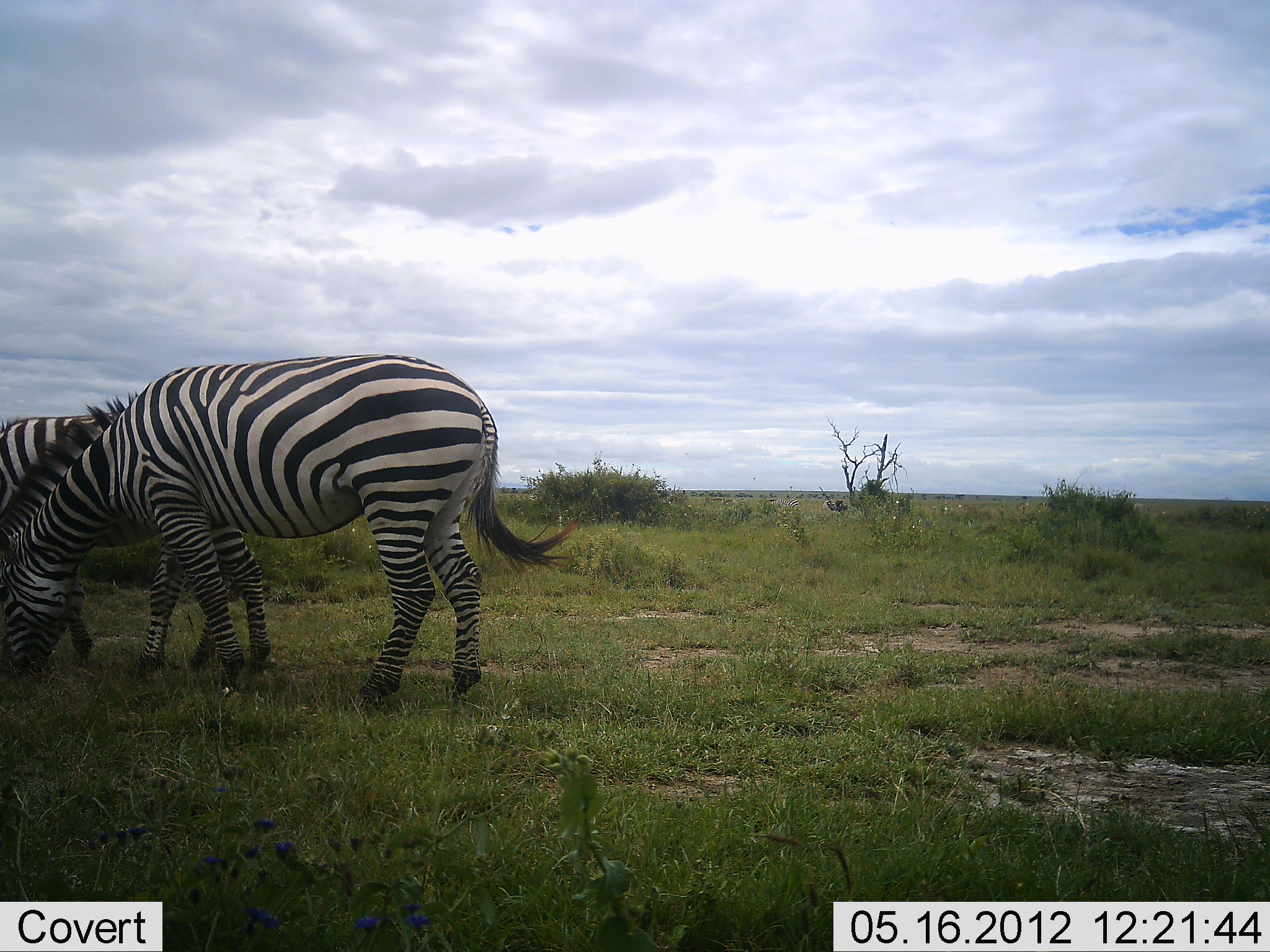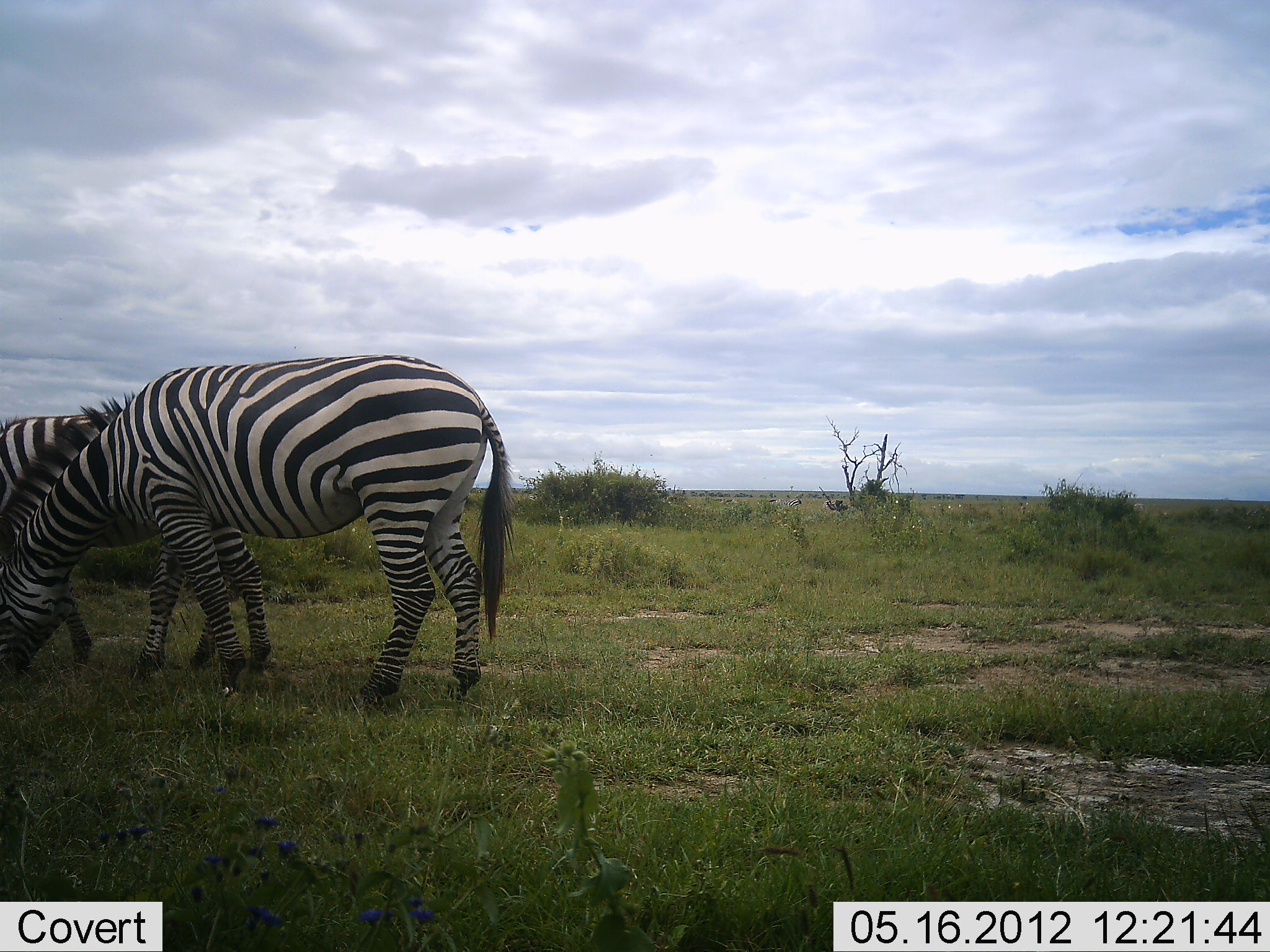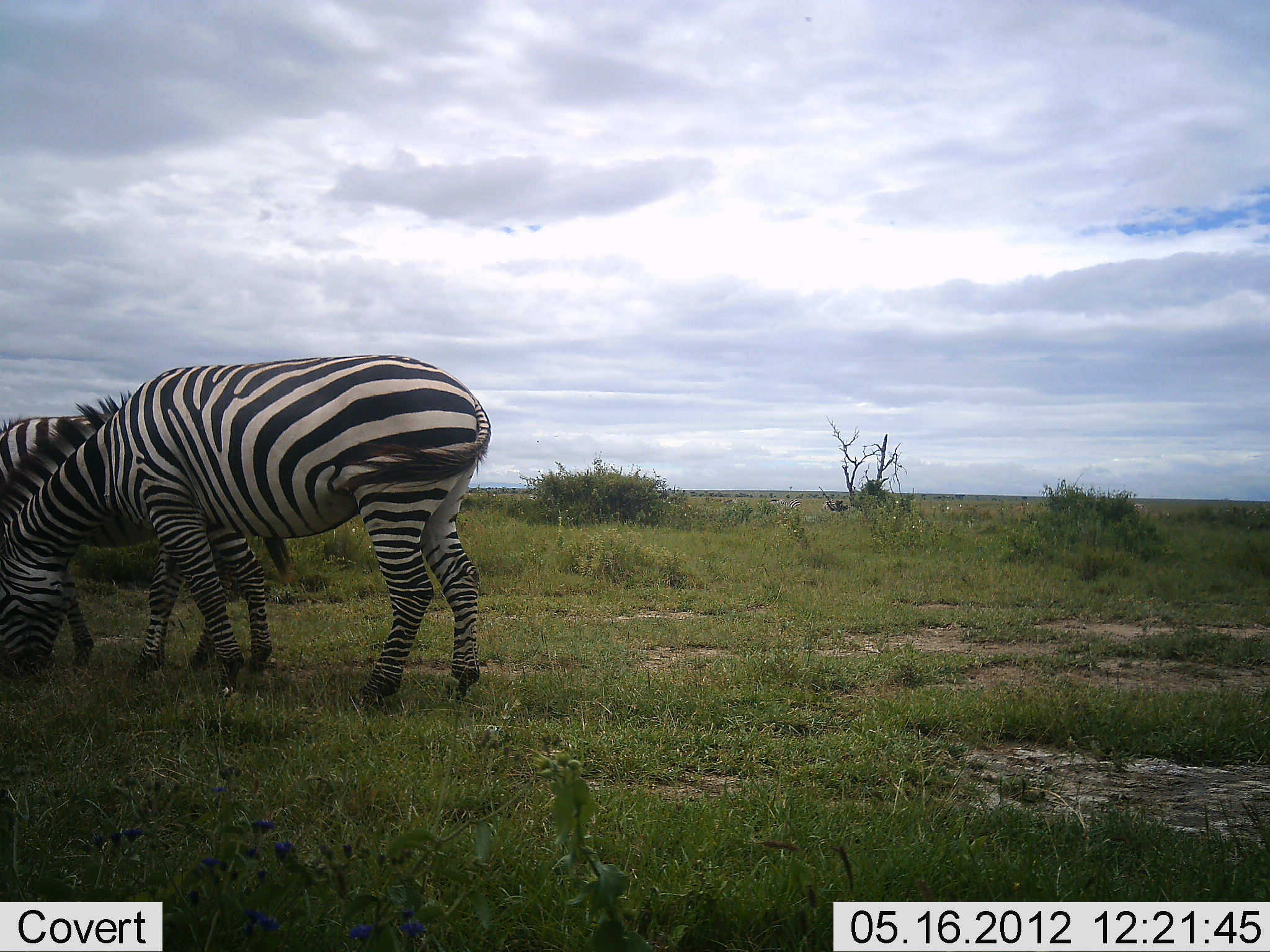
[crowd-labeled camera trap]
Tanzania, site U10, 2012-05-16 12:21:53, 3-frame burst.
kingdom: Animalia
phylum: Chordata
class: Mammalia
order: Perissodactyla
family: Equidae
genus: Equus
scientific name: Equus quagga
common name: plains zebra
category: zebra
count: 2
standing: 30%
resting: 0%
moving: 0%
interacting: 0%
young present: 0%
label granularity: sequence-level